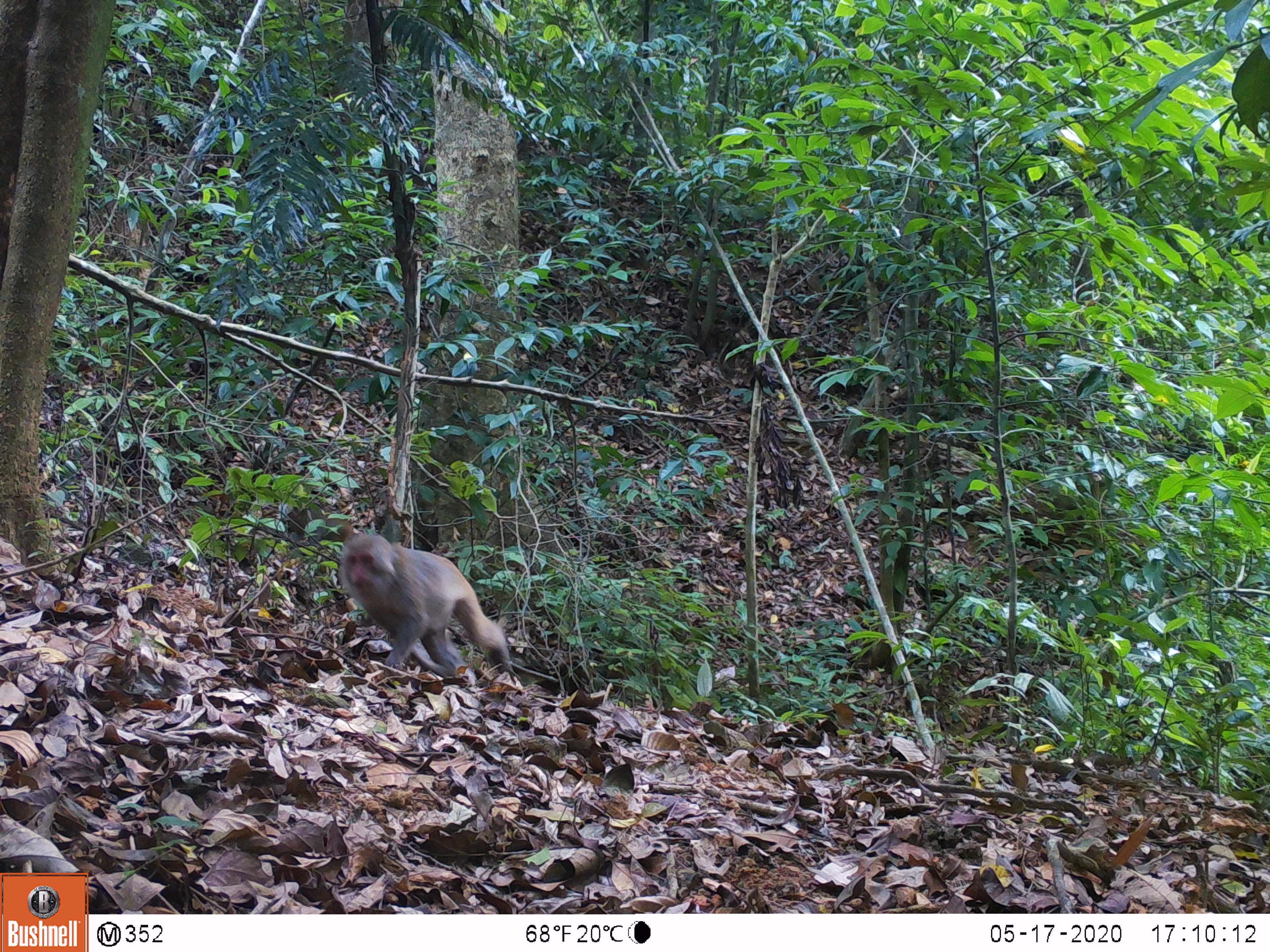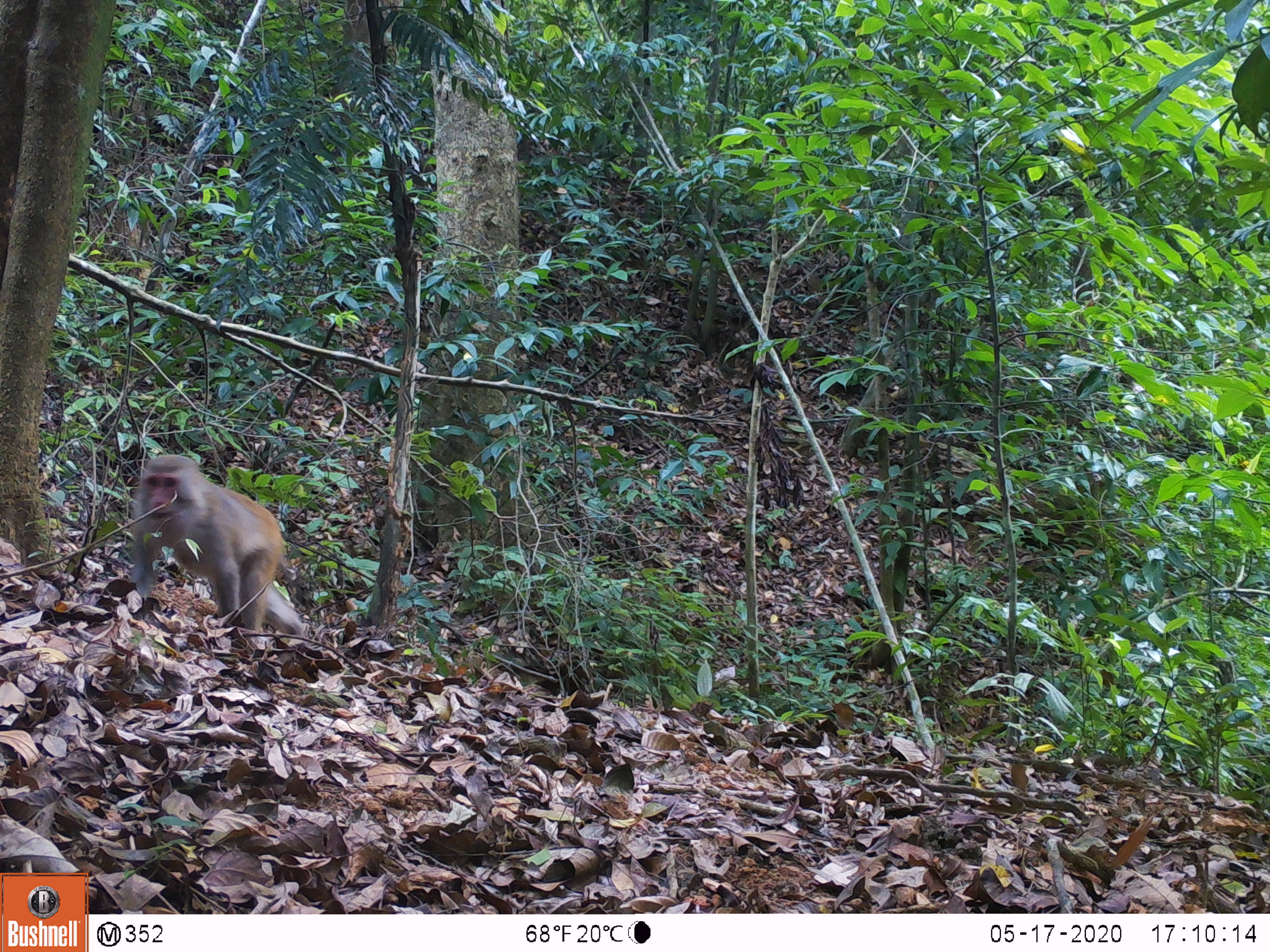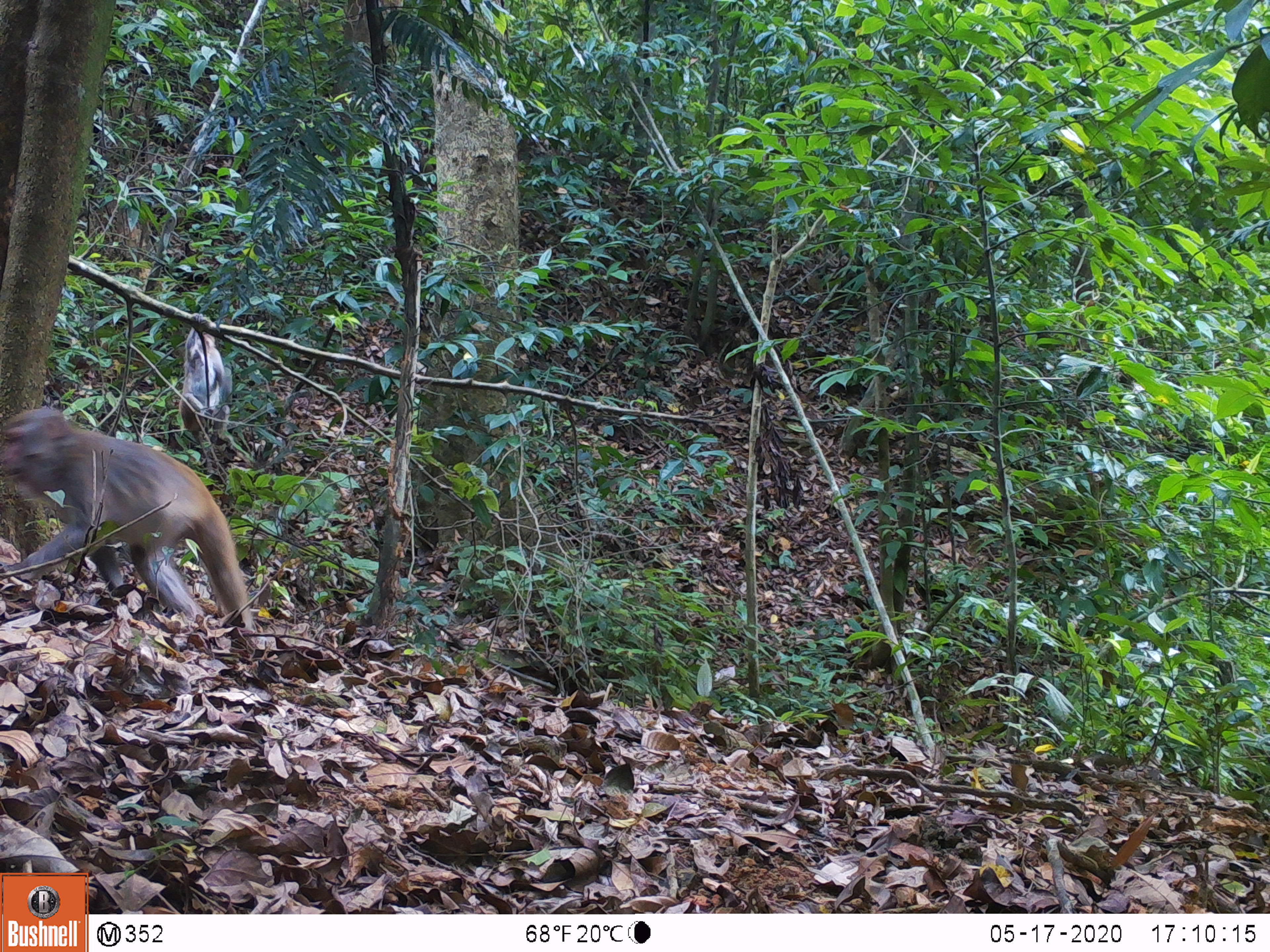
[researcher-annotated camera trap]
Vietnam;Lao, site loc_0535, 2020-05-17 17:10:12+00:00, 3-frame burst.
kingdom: Animalia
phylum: Chordata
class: Mammalia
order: Primates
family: Cercopithecidae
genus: Macaca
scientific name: Macaca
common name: macaques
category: assam or rhesus macaque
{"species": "assam or rhesus macaque (macaques) (Macaca)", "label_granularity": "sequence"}